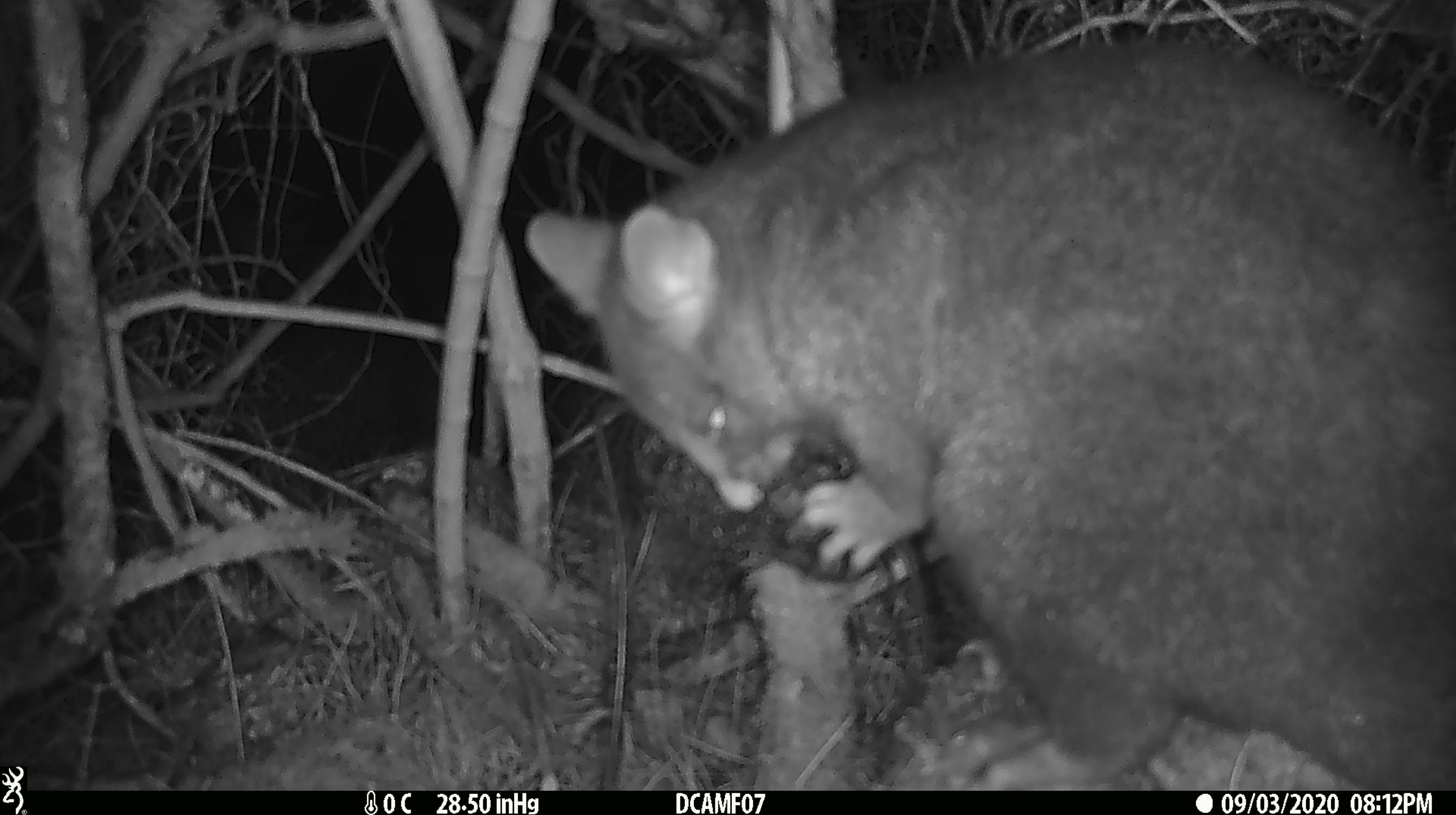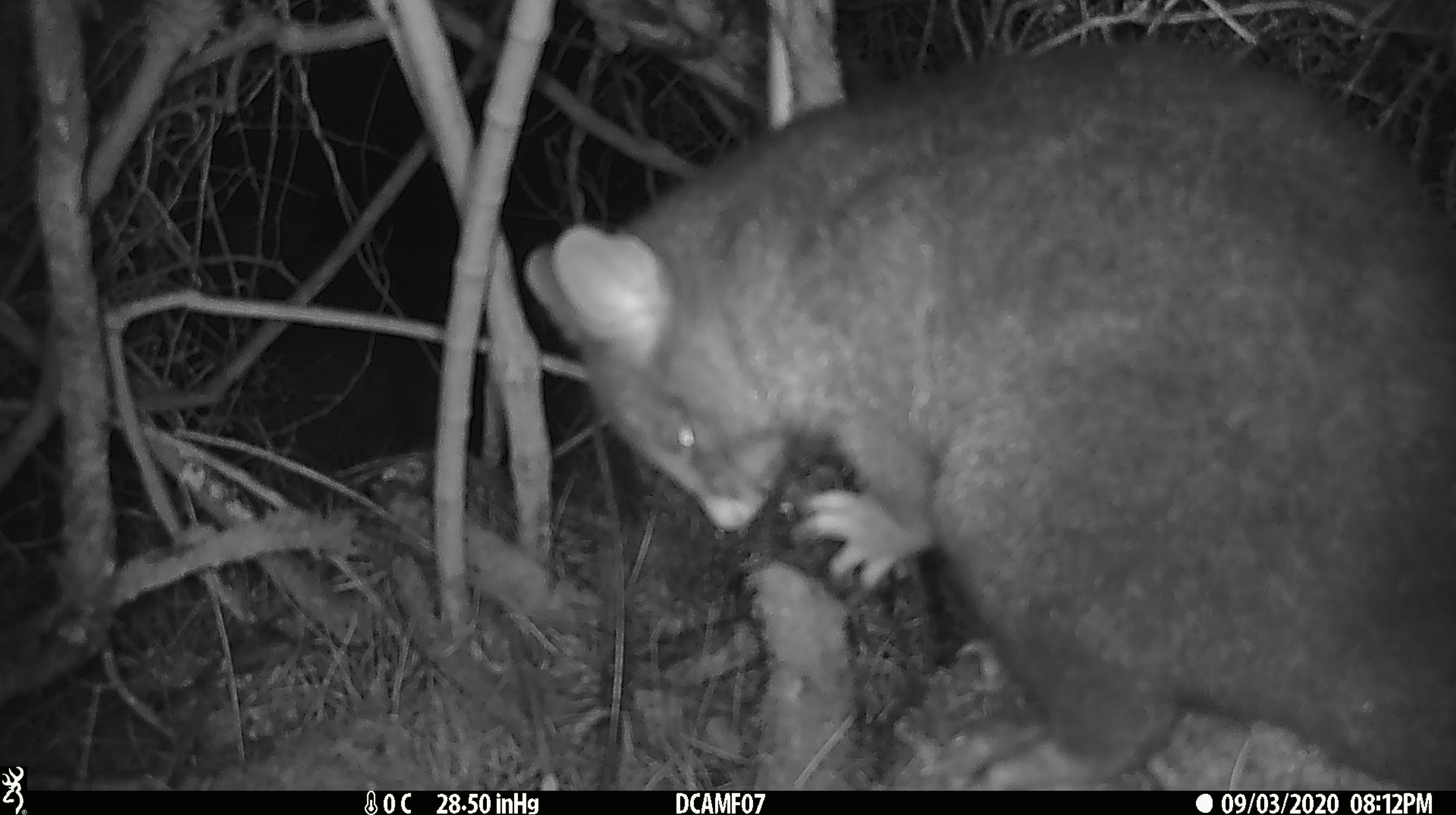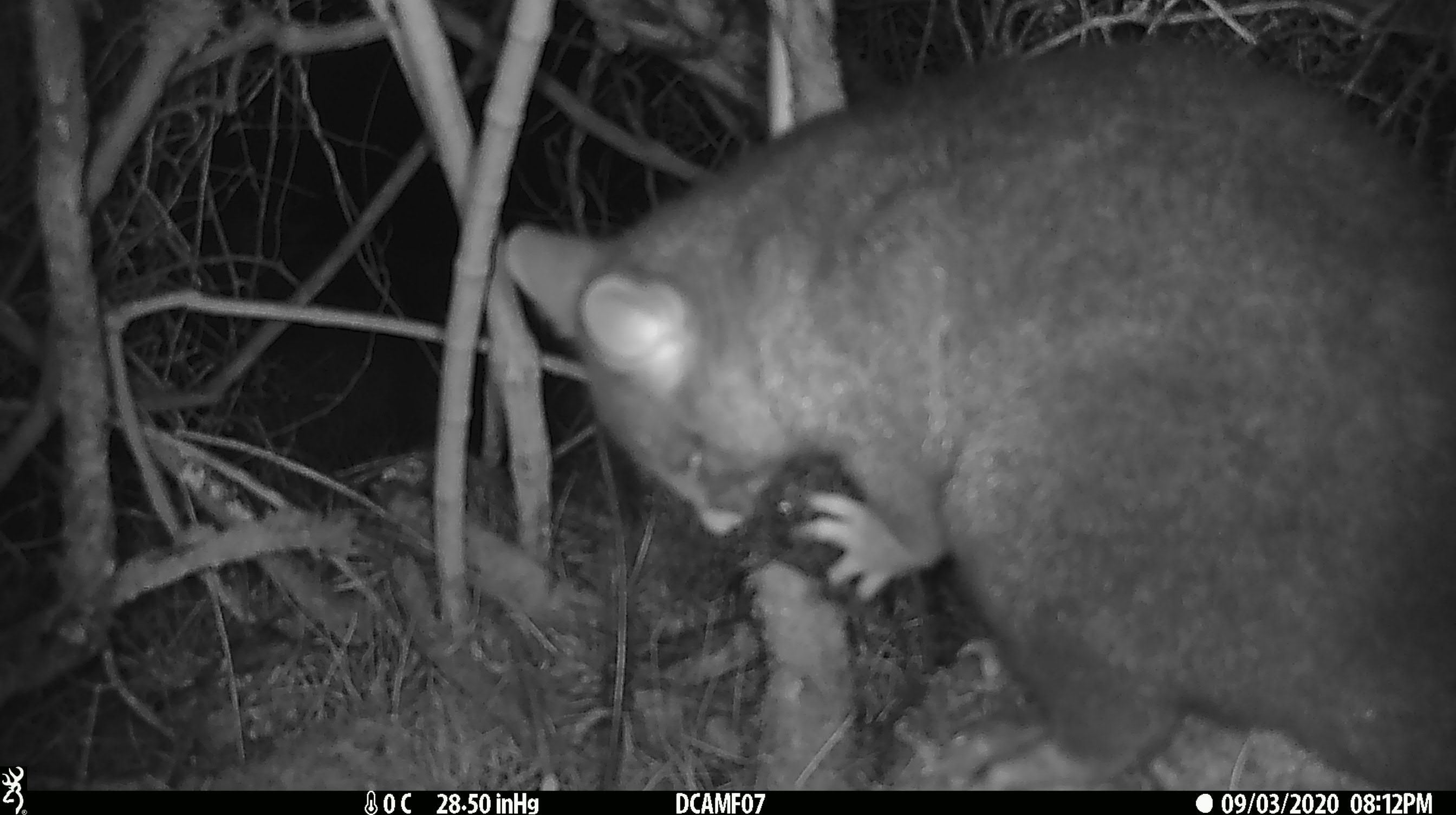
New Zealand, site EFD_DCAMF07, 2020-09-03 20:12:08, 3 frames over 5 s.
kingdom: Animalia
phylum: Chordata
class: Mammalia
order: Diprotodontia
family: Phalangeridae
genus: Trichosurus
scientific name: Trichosurus vulpecula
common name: common brushtail possum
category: possum